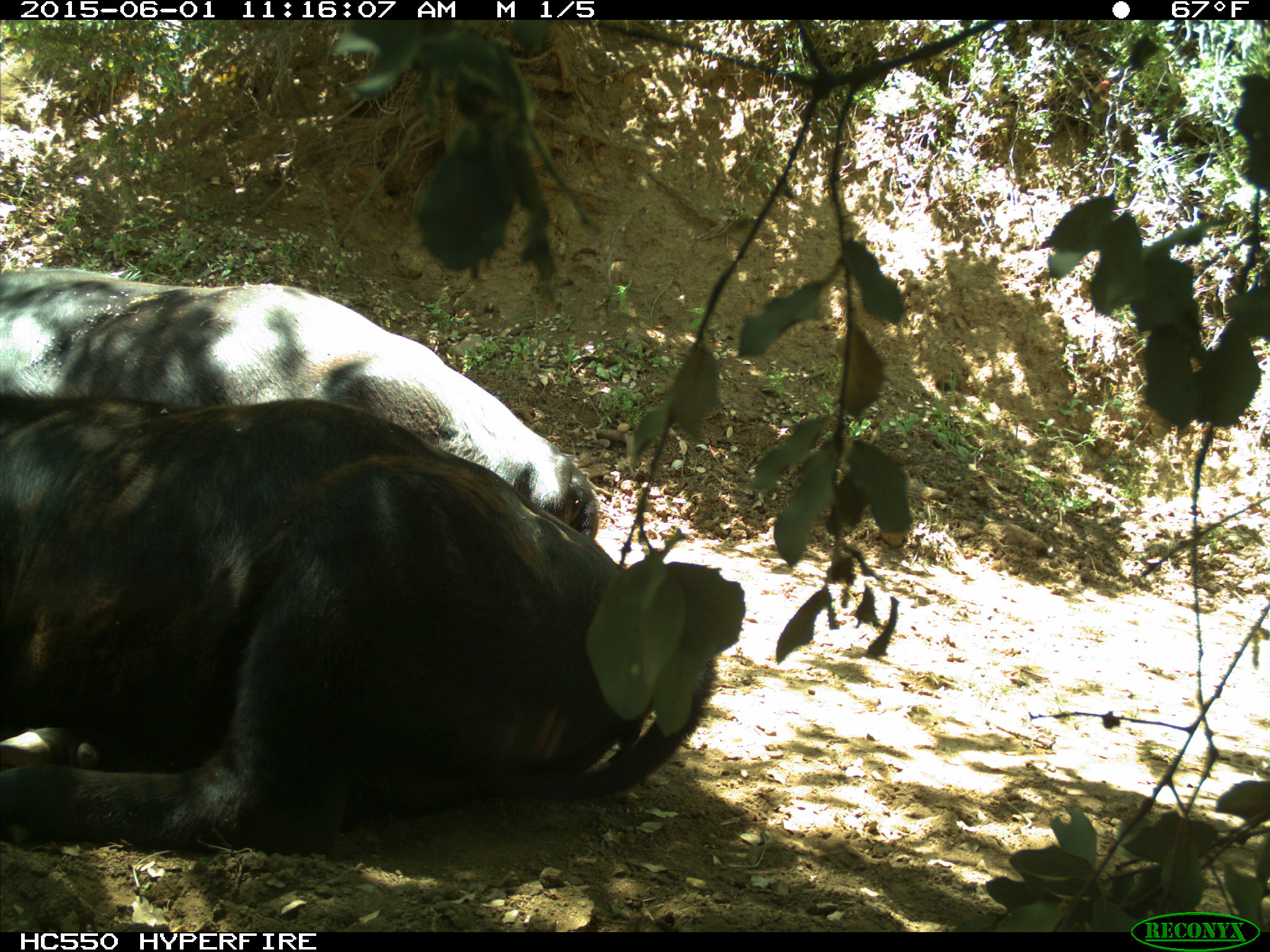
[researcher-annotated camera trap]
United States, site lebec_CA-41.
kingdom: Animalia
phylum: Chordata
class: Mammalia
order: Artiodactyla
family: Bovidae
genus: Bos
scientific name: Bos taurus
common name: domestic cow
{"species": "Bos taurus (domestic cow)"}